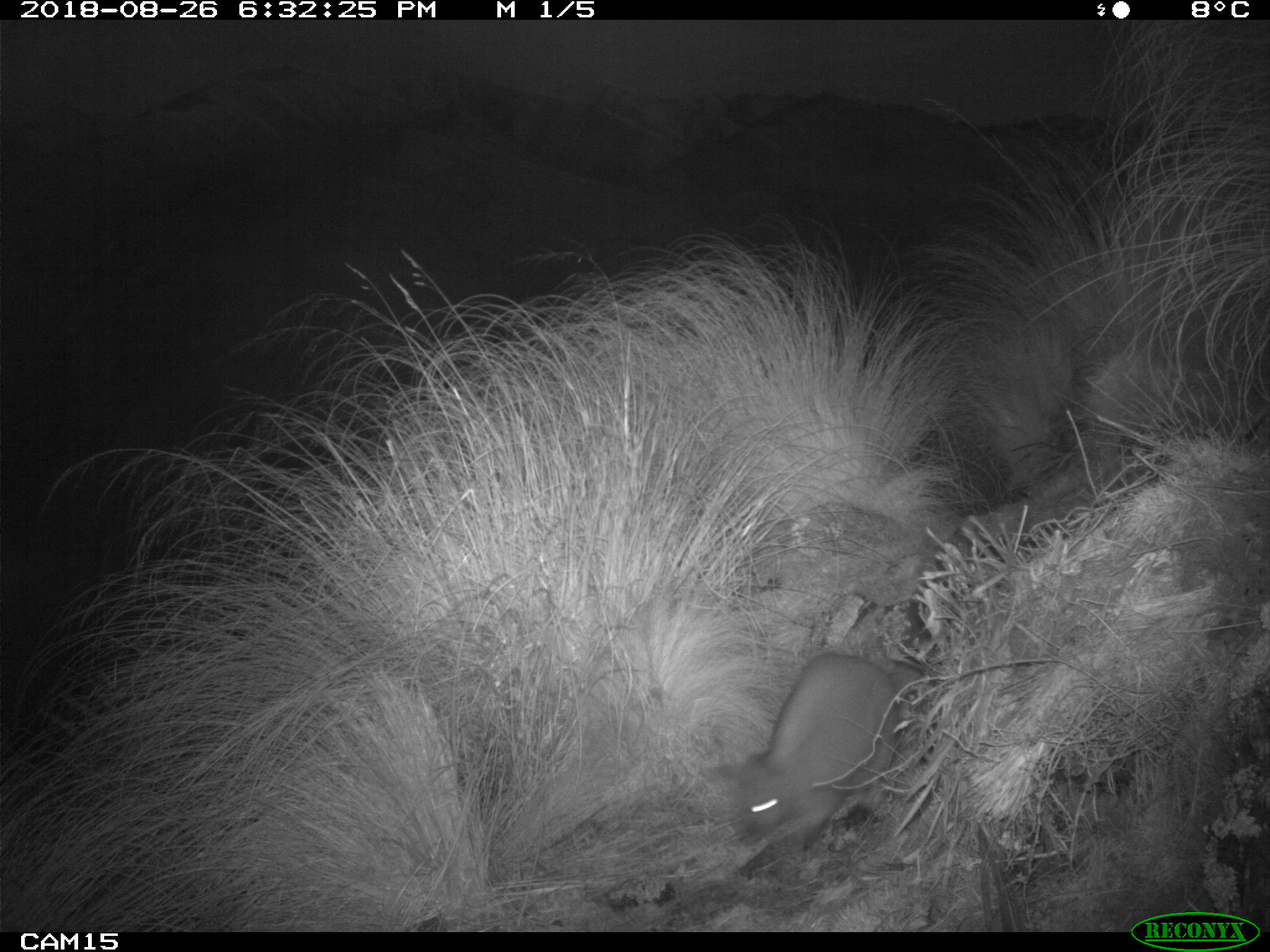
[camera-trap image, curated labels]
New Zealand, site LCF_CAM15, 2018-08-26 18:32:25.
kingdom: Animalia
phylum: Chordata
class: Mammalia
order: Diprotodontia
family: Macropodidae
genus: Notamacropus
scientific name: Notamacropus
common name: wallaby